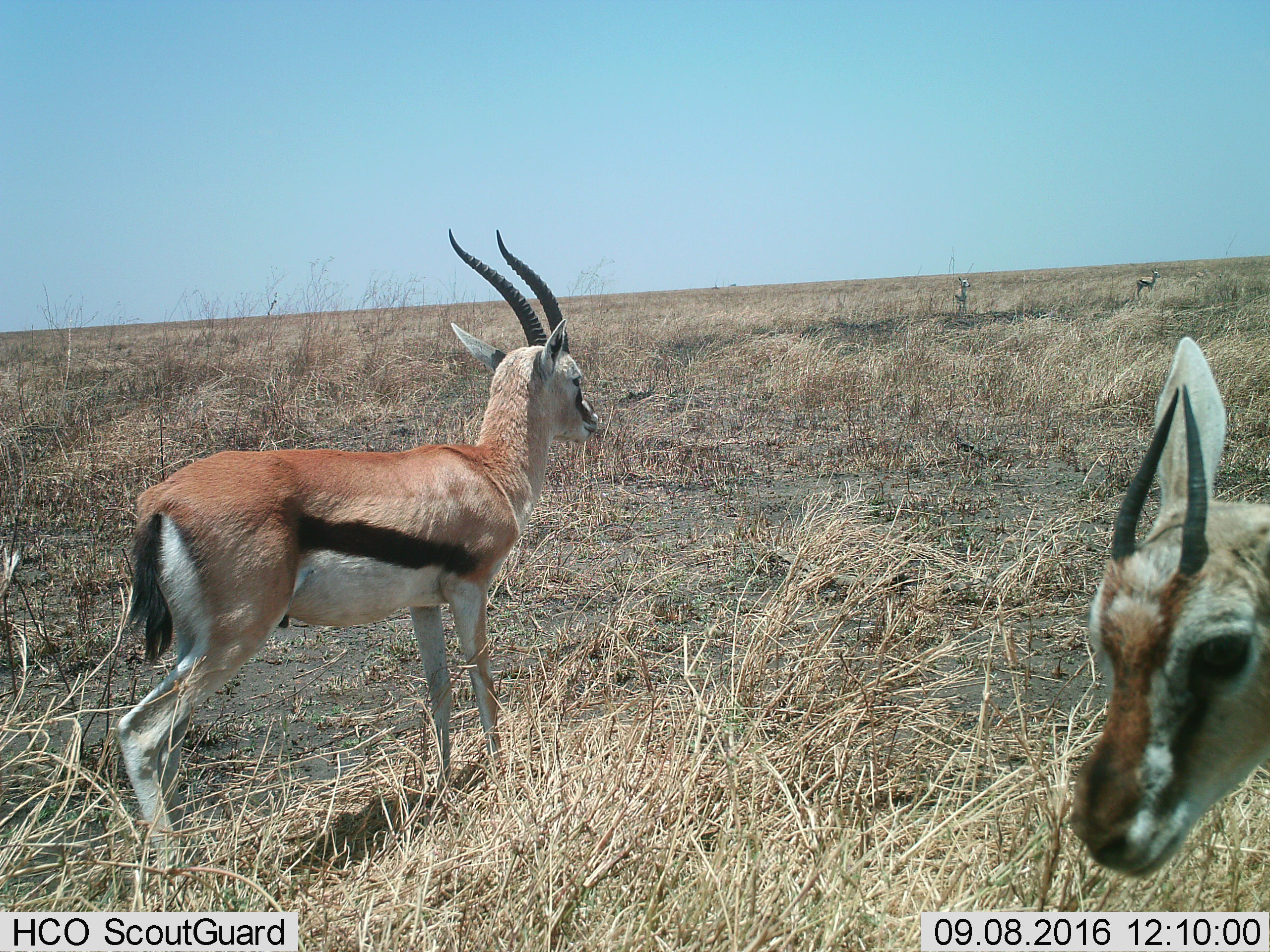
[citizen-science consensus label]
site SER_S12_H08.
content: unidentified animal